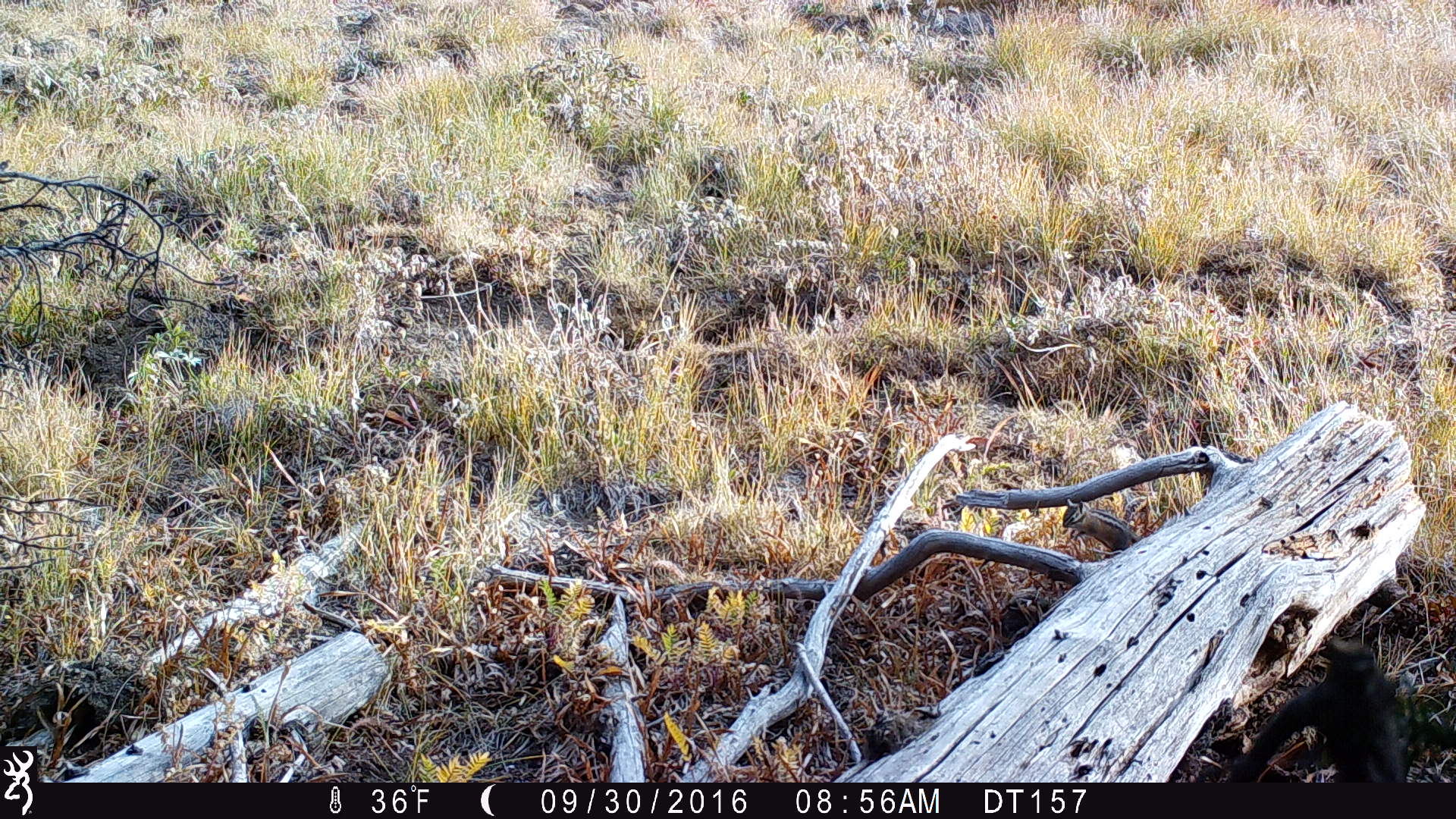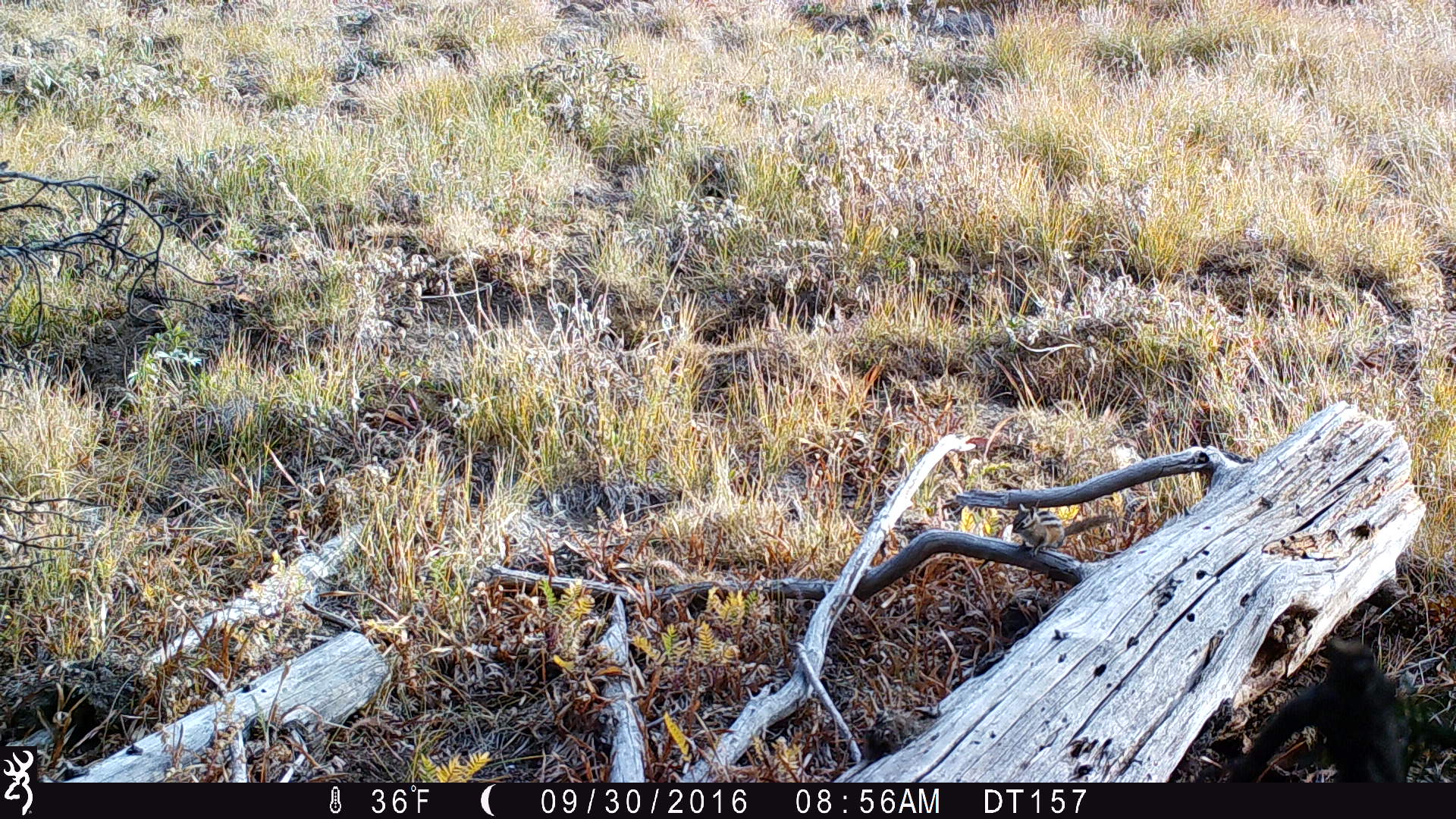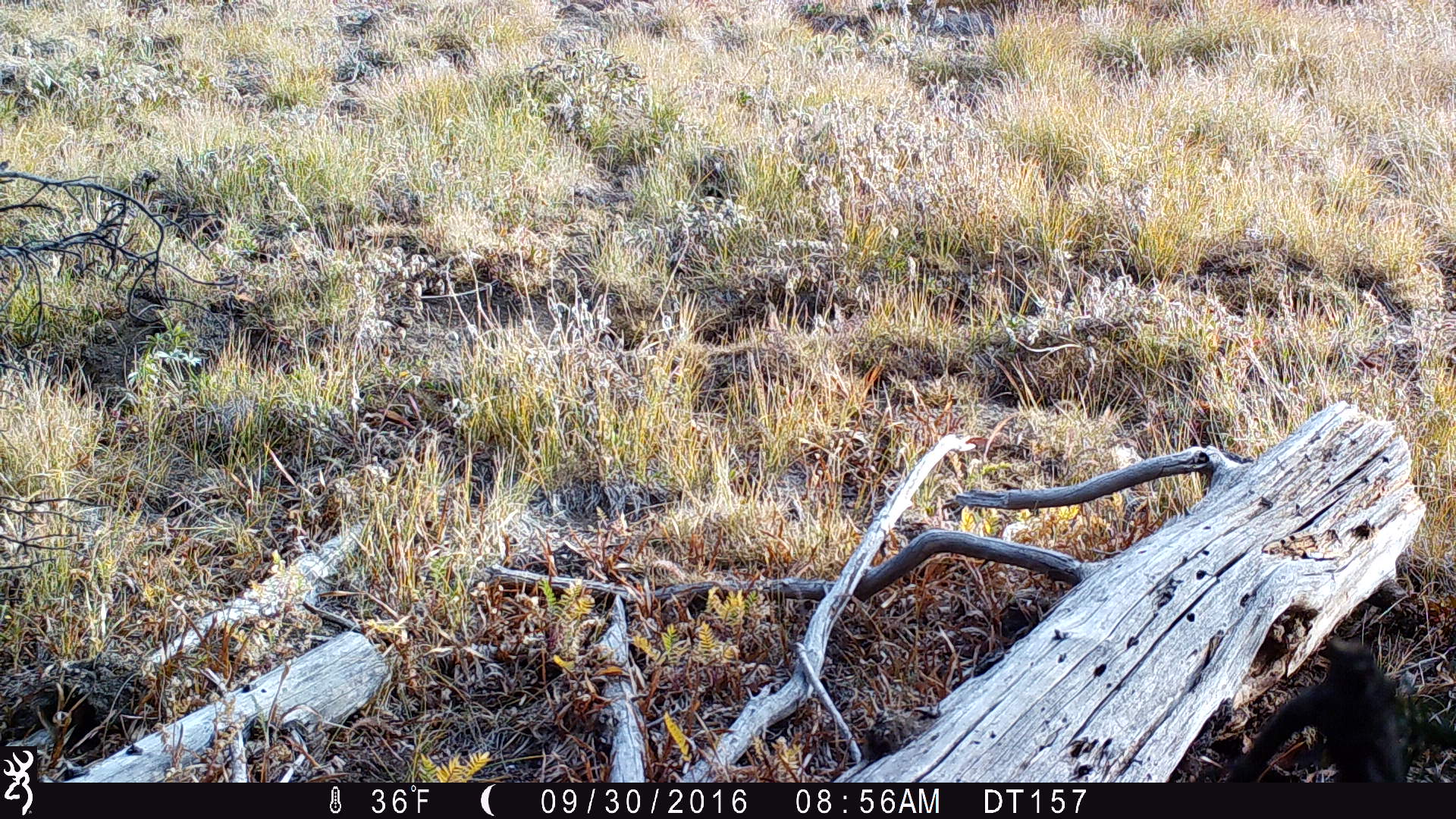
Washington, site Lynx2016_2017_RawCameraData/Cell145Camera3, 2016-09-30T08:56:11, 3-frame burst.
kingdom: Animalia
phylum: Chordata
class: Mammalia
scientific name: Mammalia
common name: small mammal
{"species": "small mammal (Mammalia)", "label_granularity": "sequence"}